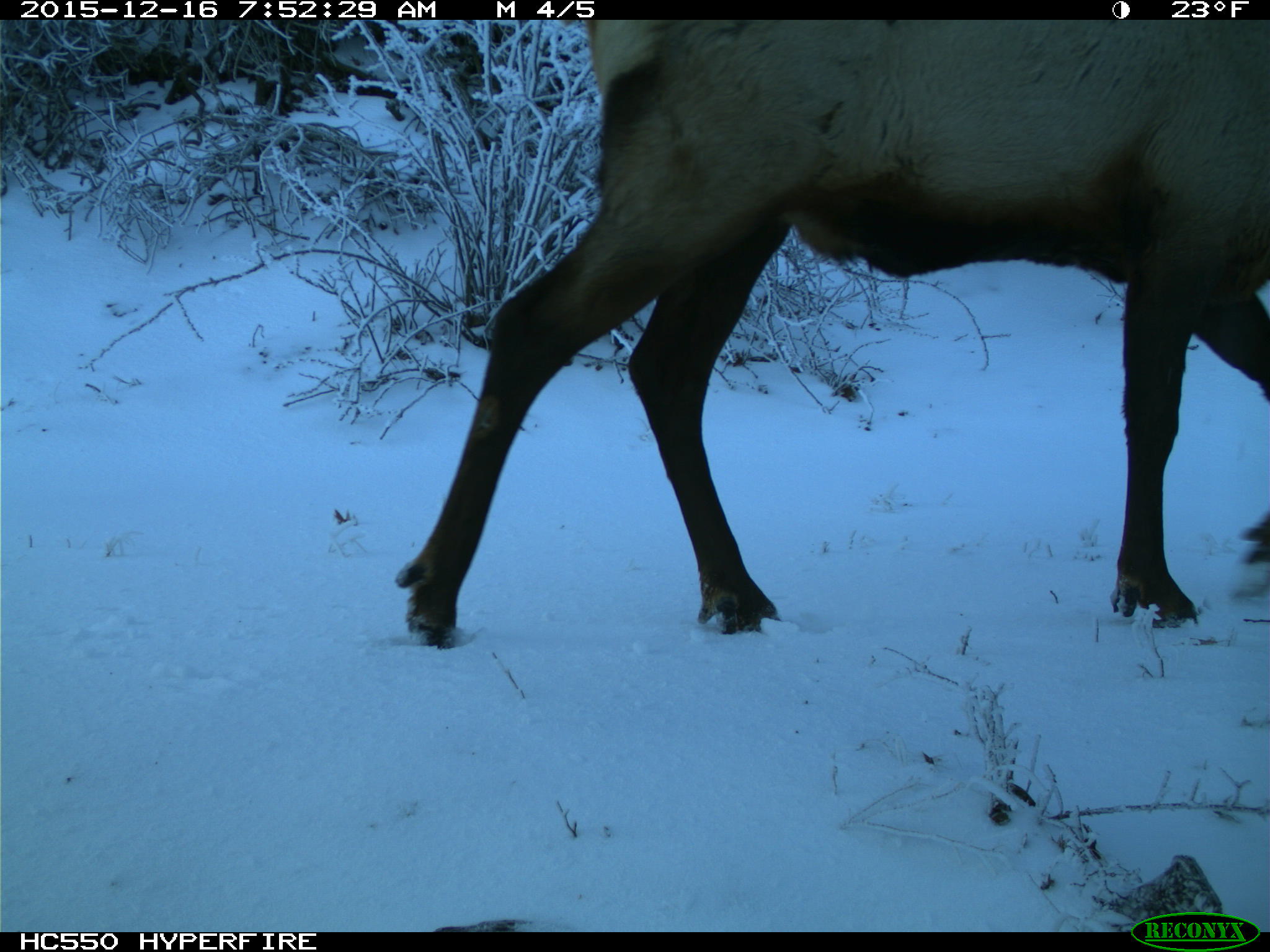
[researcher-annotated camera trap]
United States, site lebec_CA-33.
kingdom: Animalia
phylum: Chordata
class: Mammalia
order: Artiodactyla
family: Cervidae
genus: Cervus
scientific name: Cervus canadensis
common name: elk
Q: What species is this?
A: Cervus canadensis (elk).